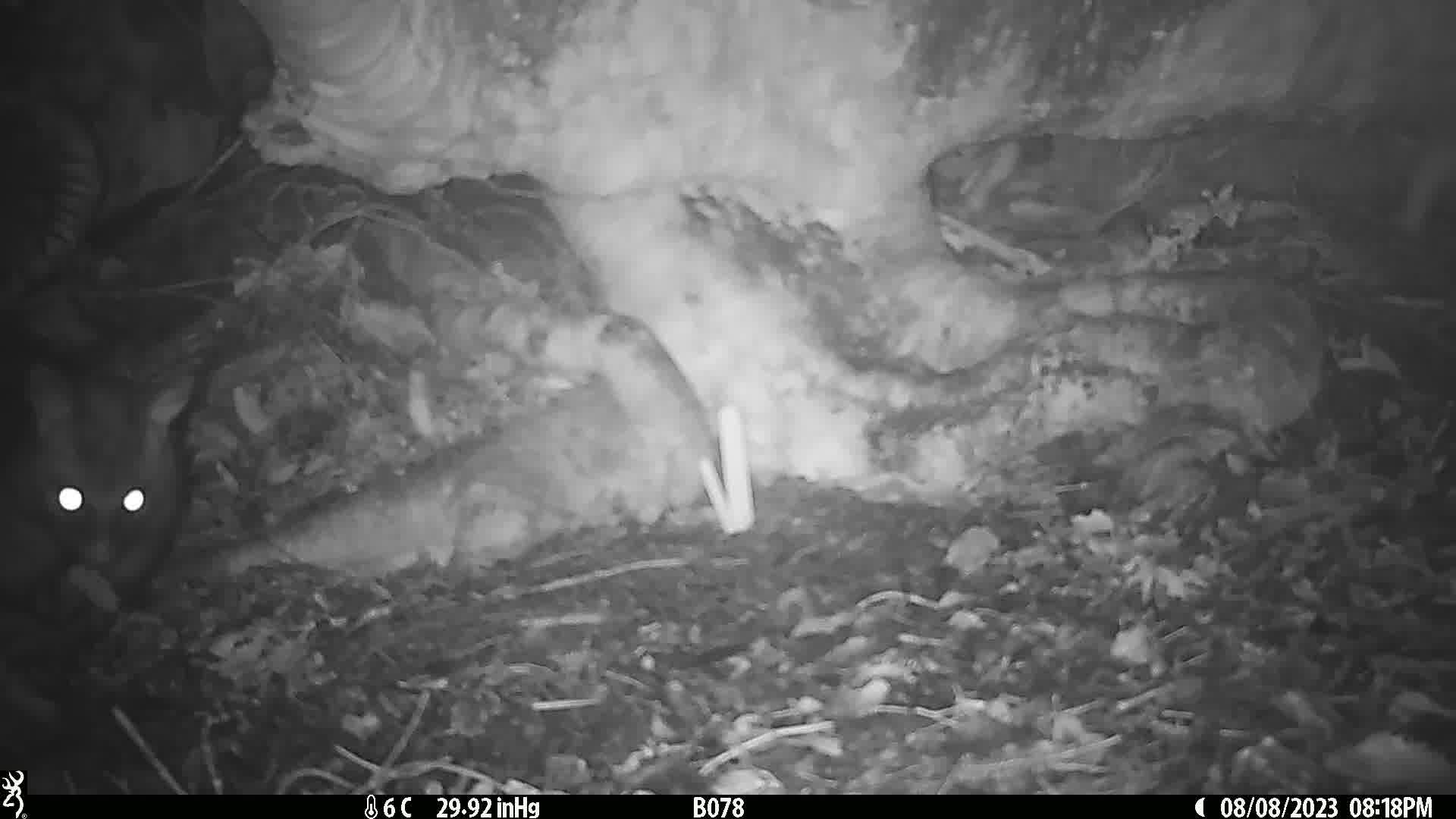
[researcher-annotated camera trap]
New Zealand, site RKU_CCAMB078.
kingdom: Animalia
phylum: Chordata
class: Mammalia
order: Diprotodontia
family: Phalangeridae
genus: Trichosurus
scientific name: Trichosurus vulpecula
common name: common brushtail possum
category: possum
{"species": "possum (common brushtail possum) (Trichosurus vulpecula)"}